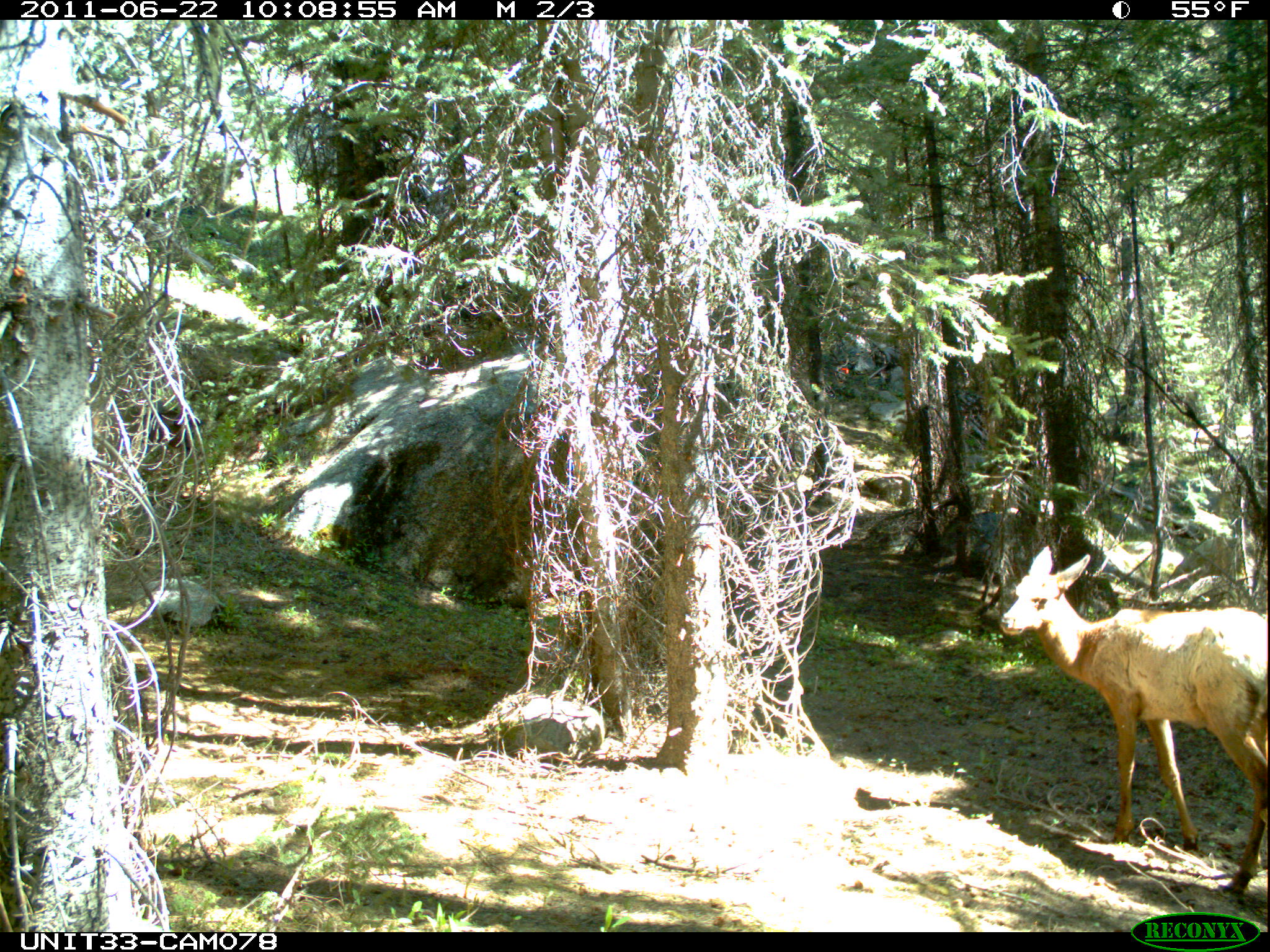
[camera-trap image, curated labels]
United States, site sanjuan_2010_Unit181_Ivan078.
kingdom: Animalia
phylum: Chordata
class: Mammalia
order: Artiodactyla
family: Cervidae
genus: Cervus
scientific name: Cervus elaphus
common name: red deer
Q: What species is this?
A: Cervus elaphus (red deer).